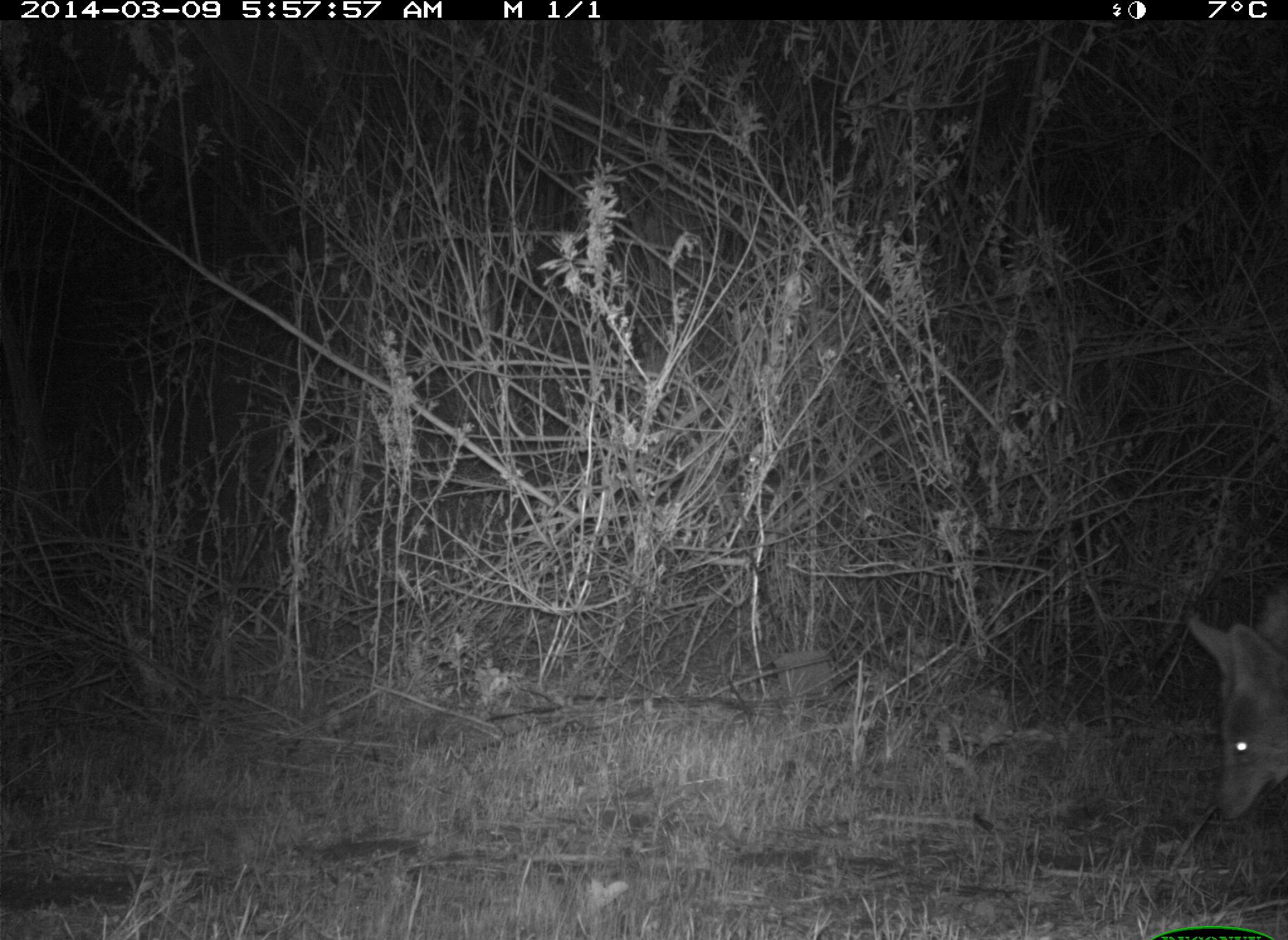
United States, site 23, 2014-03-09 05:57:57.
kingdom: Animalia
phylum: Chordata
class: Mammalia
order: Carnivora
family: Canidae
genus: Canis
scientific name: Canis latrans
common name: coyote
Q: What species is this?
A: Coyote (Canis latrans).